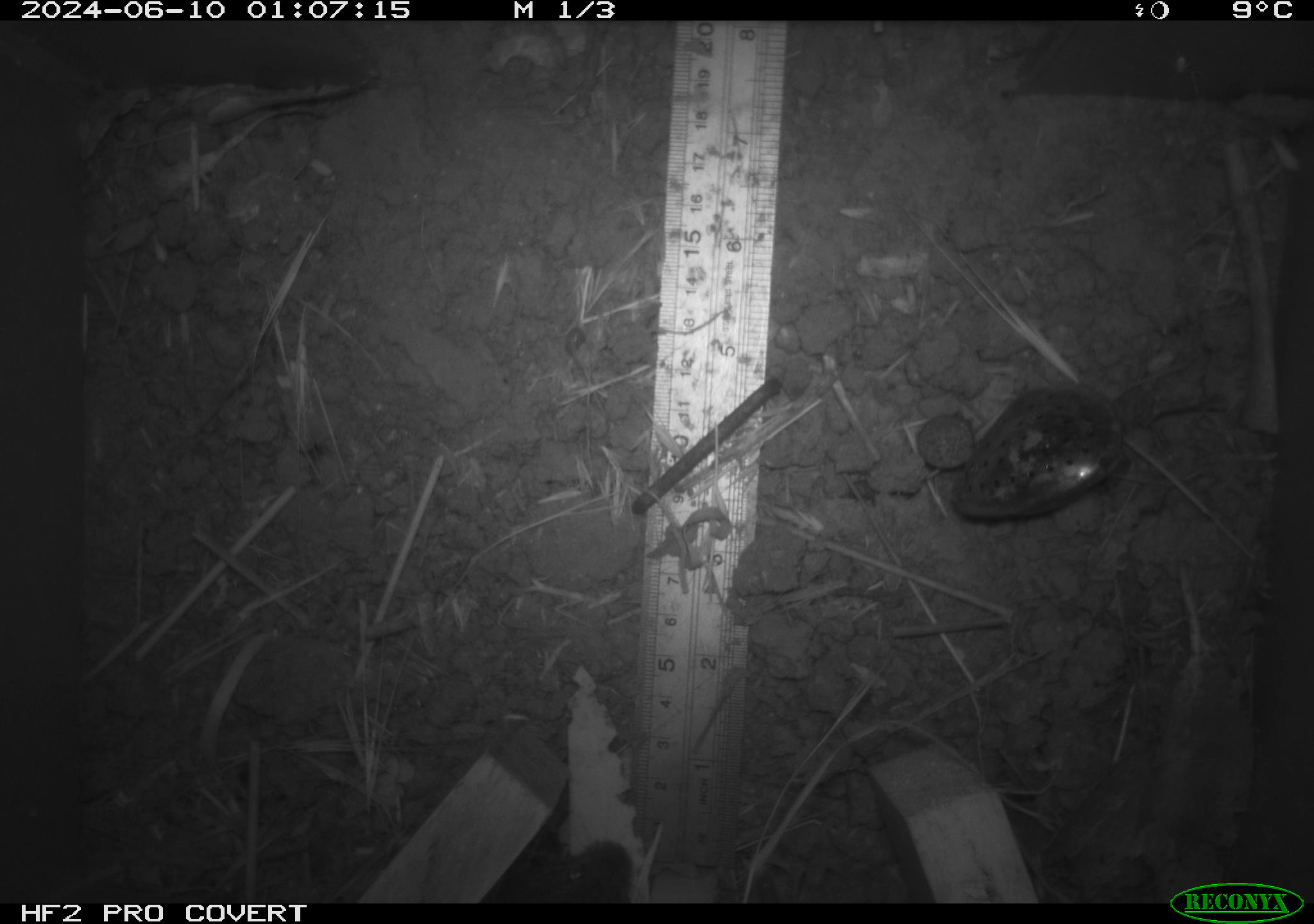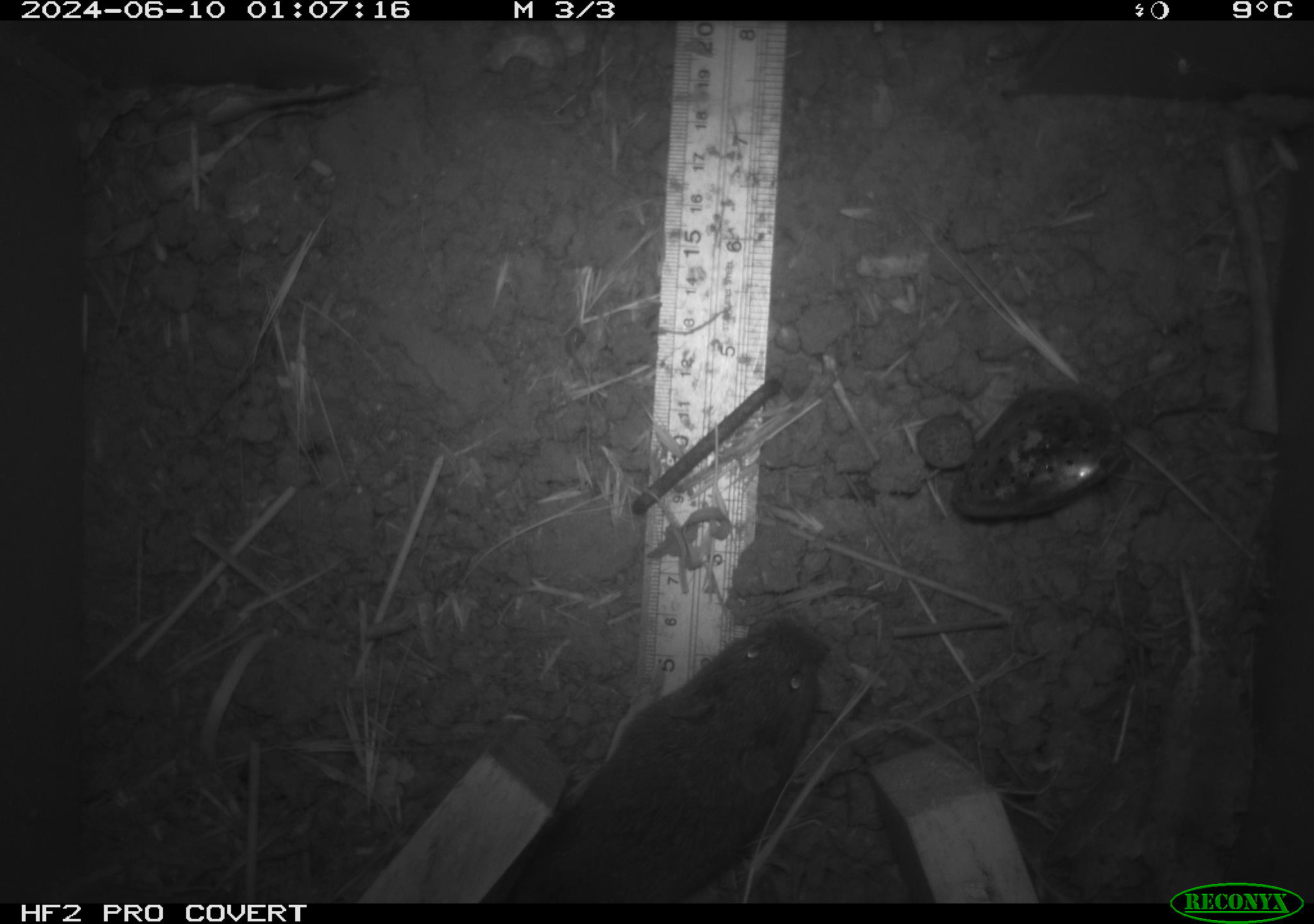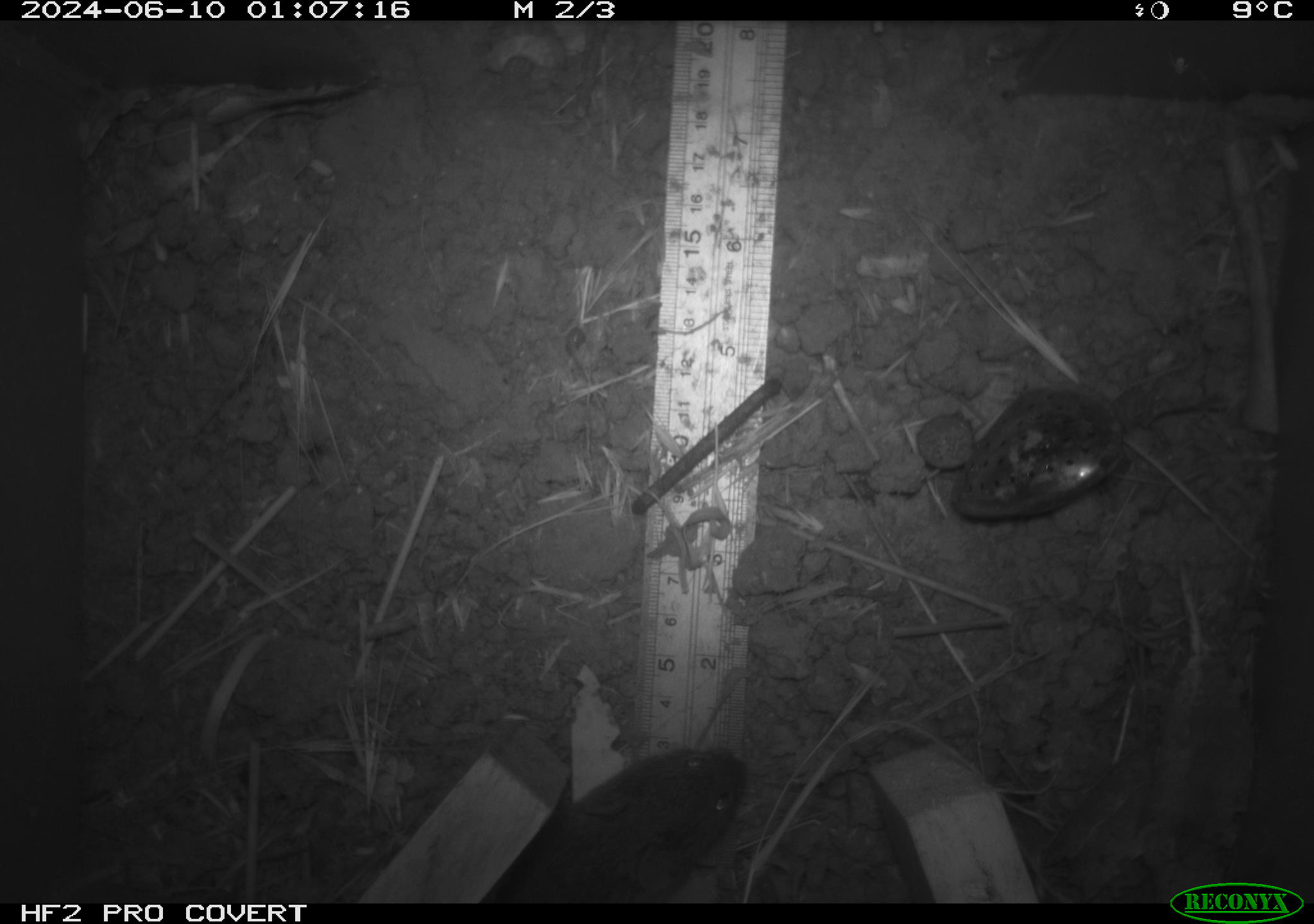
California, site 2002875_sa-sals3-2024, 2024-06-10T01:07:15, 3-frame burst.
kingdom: Animalia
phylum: Chordata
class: Mammalia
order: Rodentia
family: Cricetidae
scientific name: Arvicolinae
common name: voles, lemmings, and muskrats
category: arvicolinae subfamily